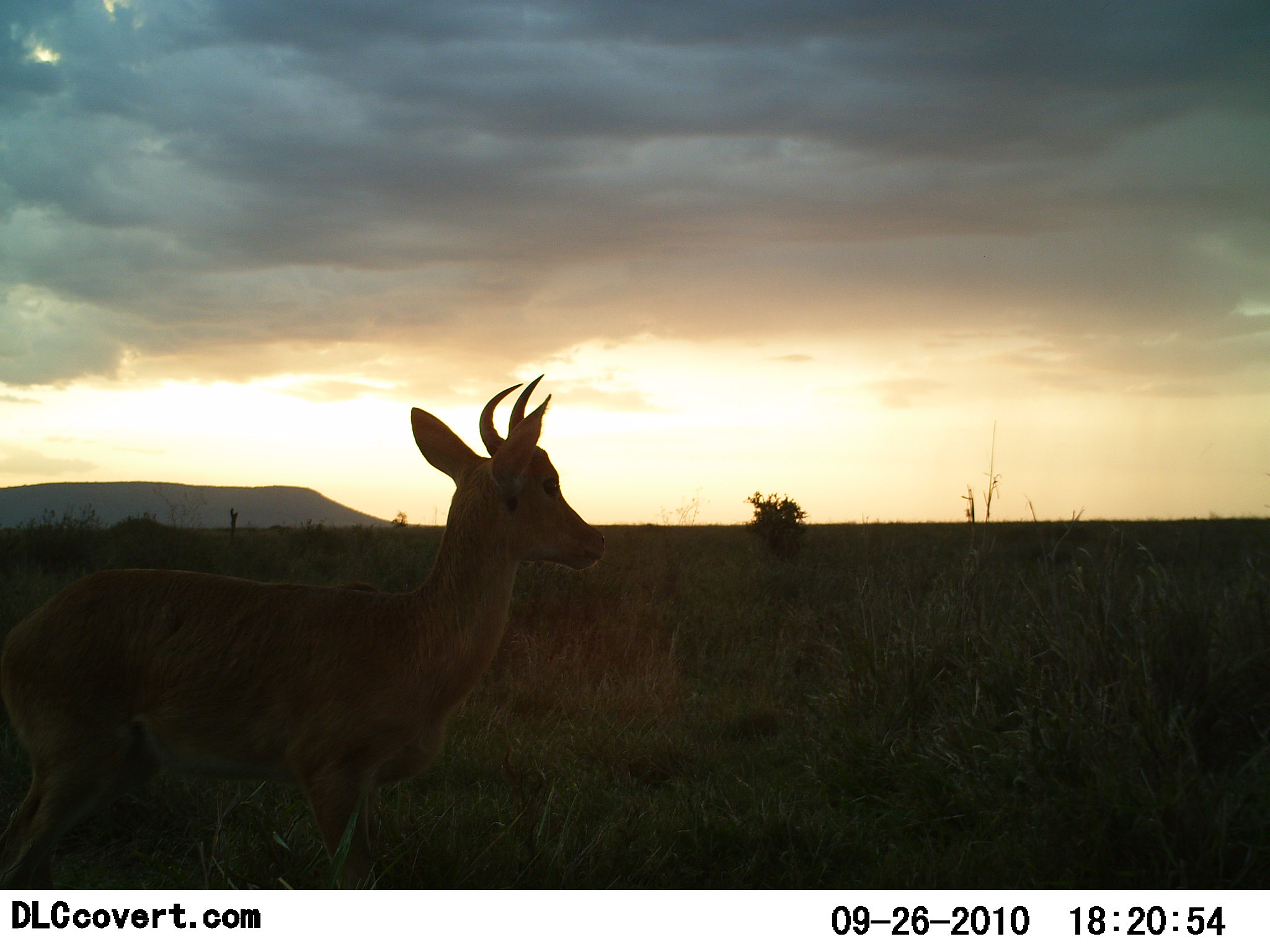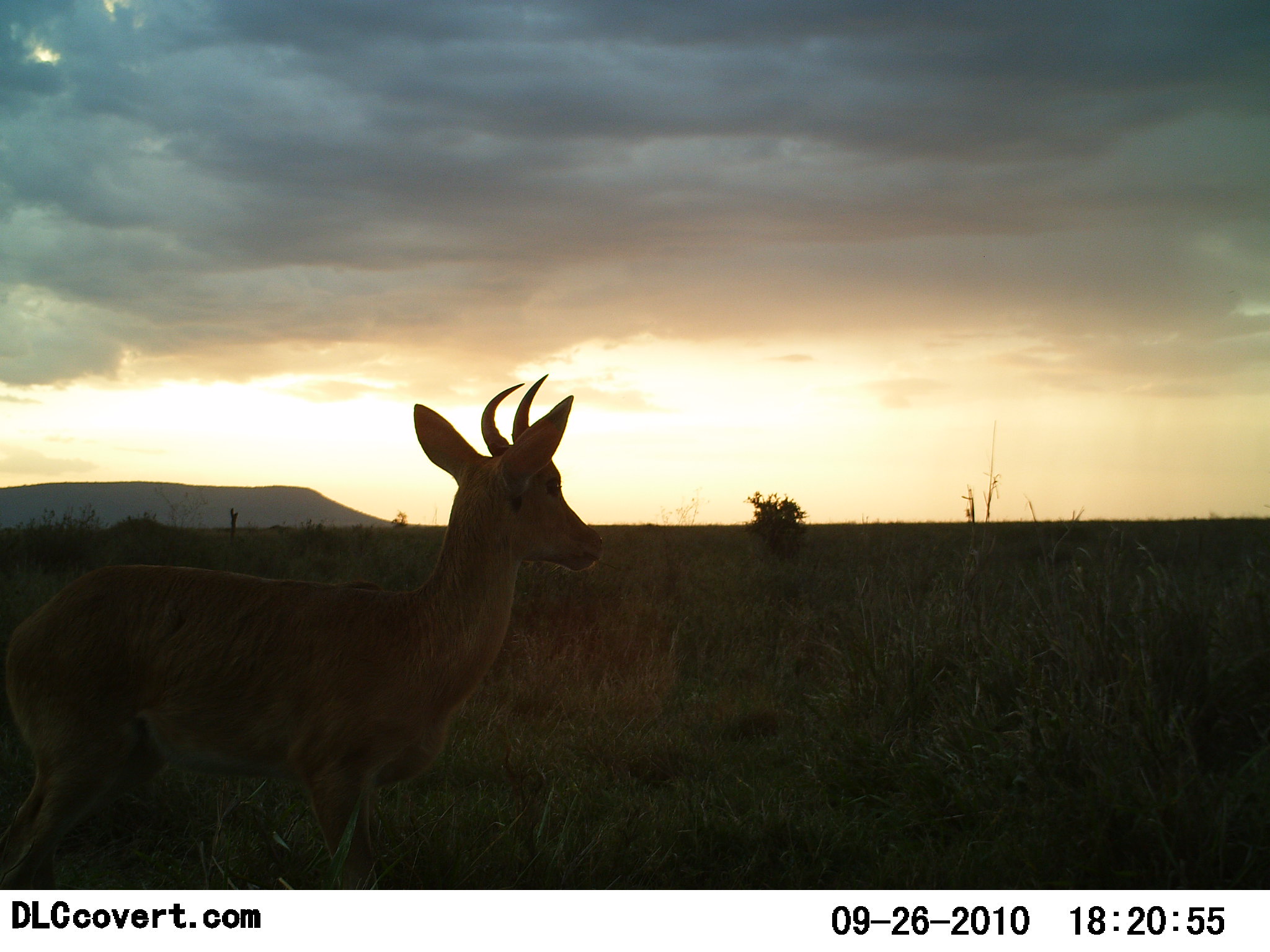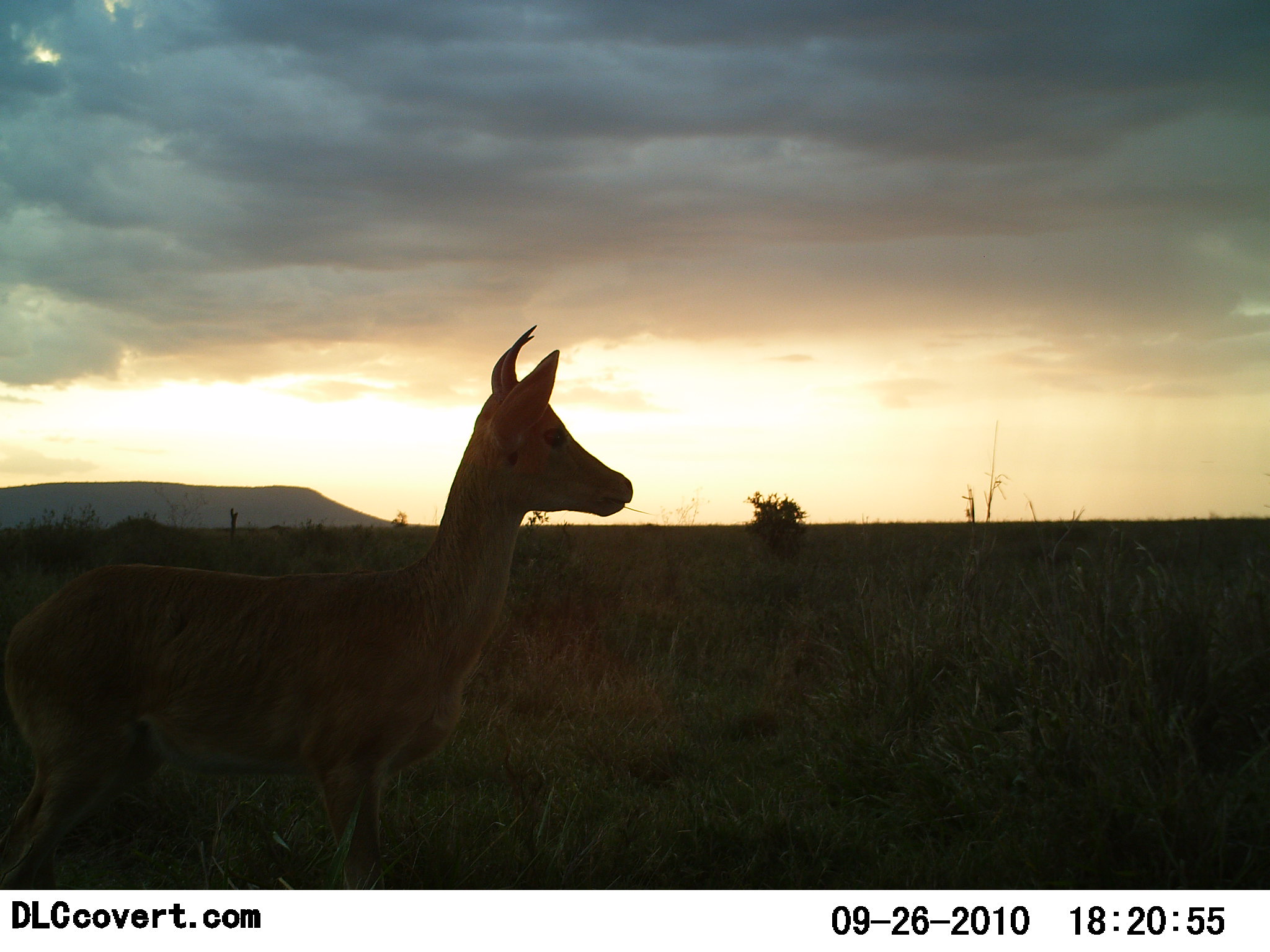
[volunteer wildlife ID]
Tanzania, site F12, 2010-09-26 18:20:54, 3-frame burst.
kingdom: Animalia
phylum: Chordata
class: Mammalia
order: Artiodactyla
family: Bovidae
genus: Redunca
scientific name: Redunca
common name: reedbuck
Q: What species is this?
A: Reedbuck (Redunca).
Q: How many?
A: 1.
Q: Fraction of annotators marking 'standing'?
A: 100%.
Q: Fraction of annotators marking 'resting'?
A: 0%.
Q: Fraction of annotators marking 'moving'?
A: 0%.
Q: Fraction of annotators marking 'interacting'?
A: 0%.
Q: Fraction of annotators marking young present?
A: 0%.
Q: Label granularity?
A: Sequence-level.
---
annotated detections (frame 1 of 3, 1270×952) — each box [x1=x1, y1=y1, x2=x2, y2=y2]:
animal: [x1=0, y1=374, x2=604, y2=889]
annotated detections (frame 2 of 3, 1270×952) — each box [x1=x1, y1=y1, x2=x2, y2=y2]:
animal: [x1=0, y1=374, x2=603, y2=889]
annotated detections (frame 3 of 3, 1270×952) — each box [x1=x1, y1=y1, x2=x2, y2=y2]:
animal: [x1=0, y1=323, x2=634, y2=889]